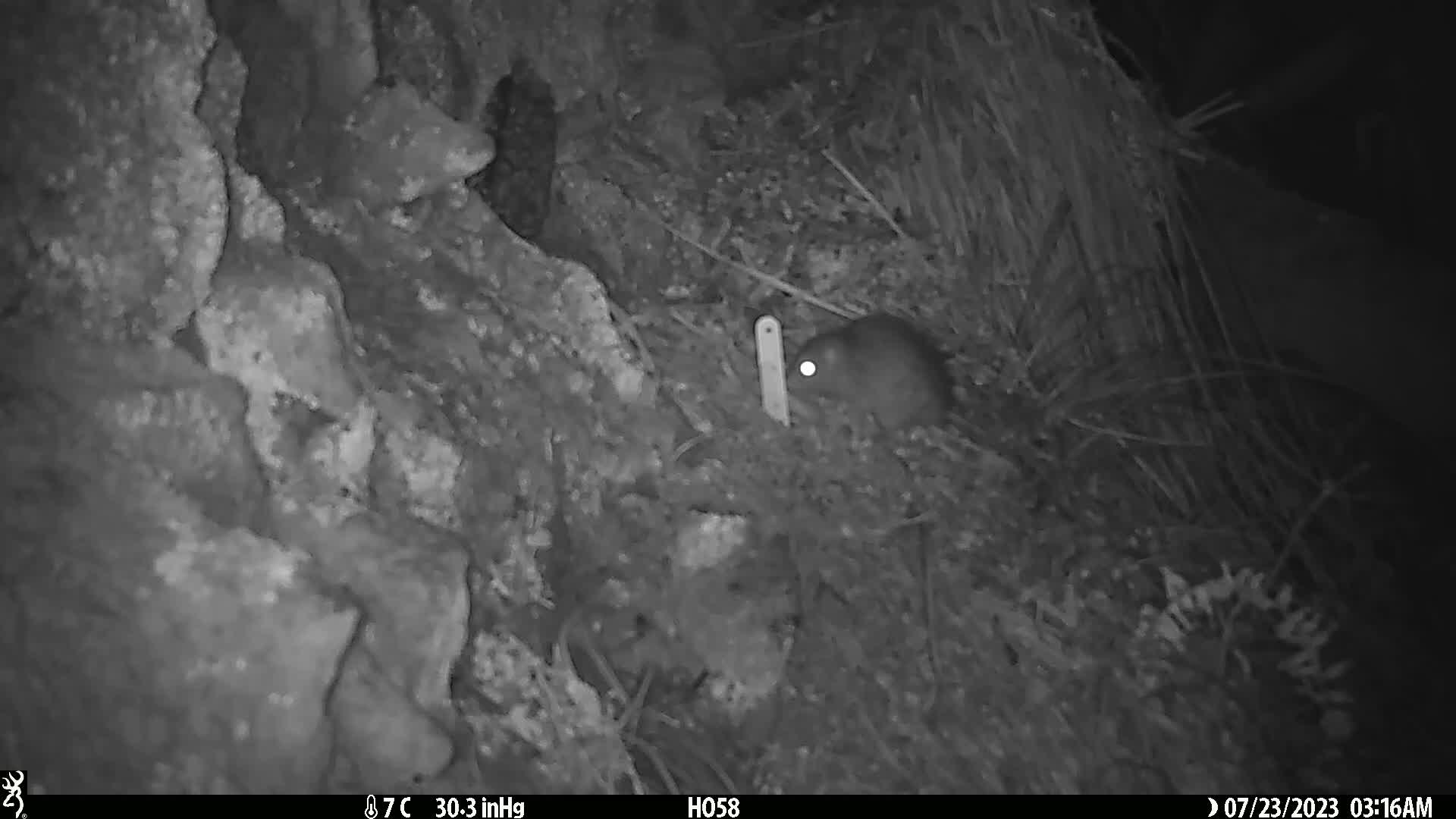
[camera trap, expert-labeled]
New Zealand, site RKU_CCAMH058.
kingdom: Animalia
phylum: Chordata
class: Mammalia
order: Rodentia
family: Muridae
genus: Rattus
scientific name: Rattus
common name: rat